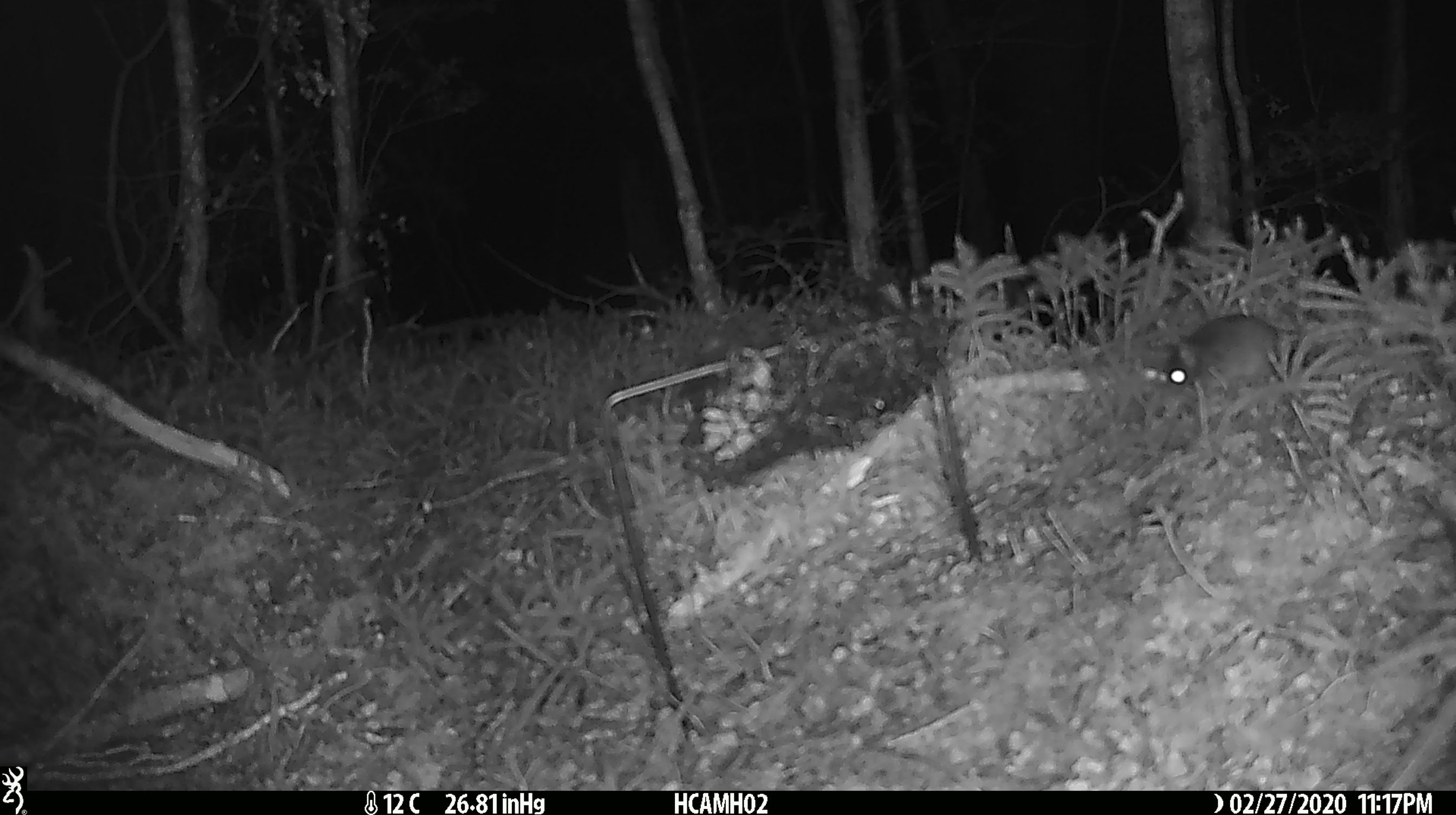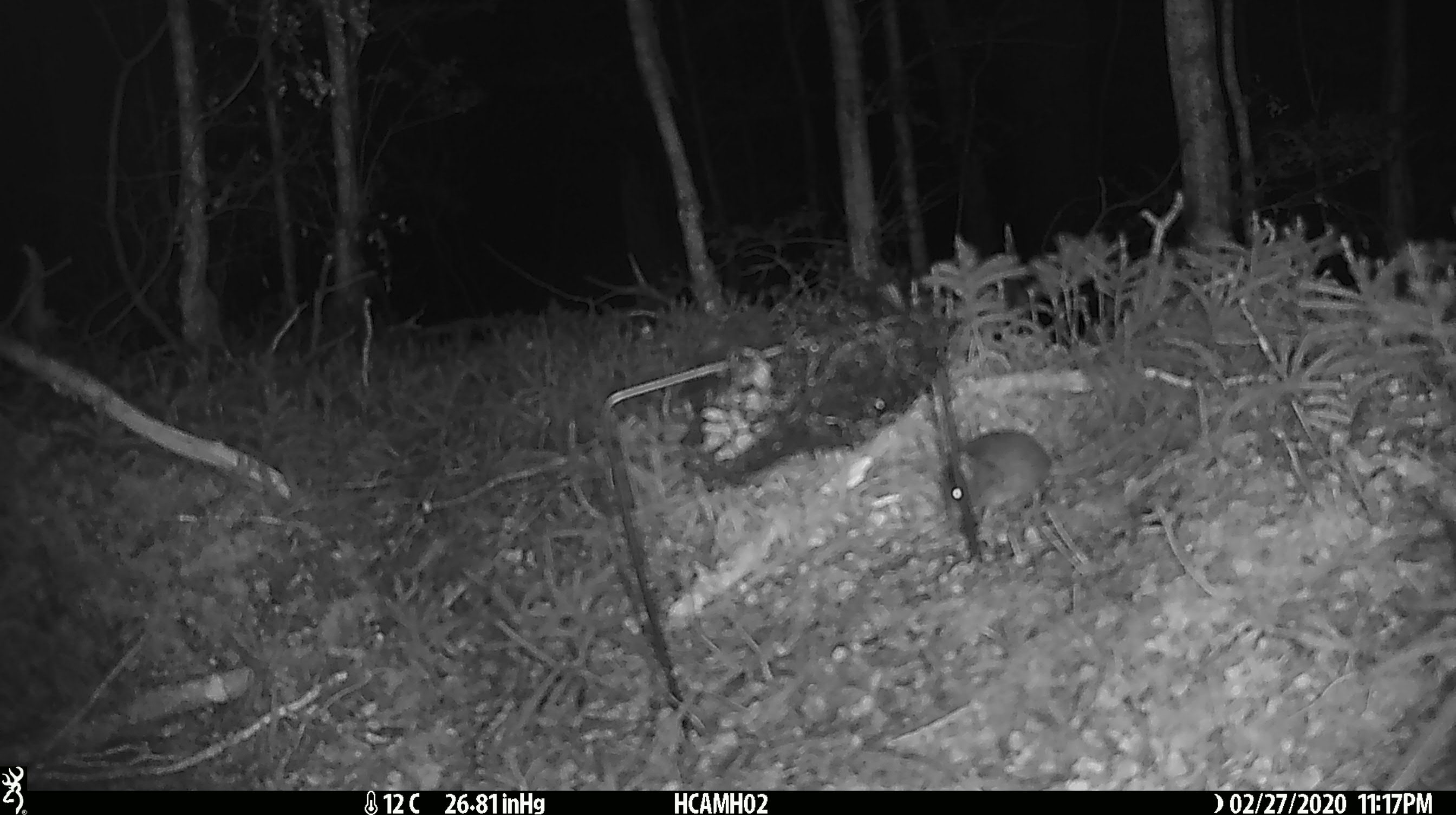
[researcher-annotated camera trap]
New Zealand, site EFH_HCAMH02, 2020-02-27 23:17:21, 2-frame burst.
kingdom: Animalia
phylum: Chordata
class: Mammalia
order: Rodentia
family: Muridae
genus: Mus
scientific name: Mus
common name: mouse